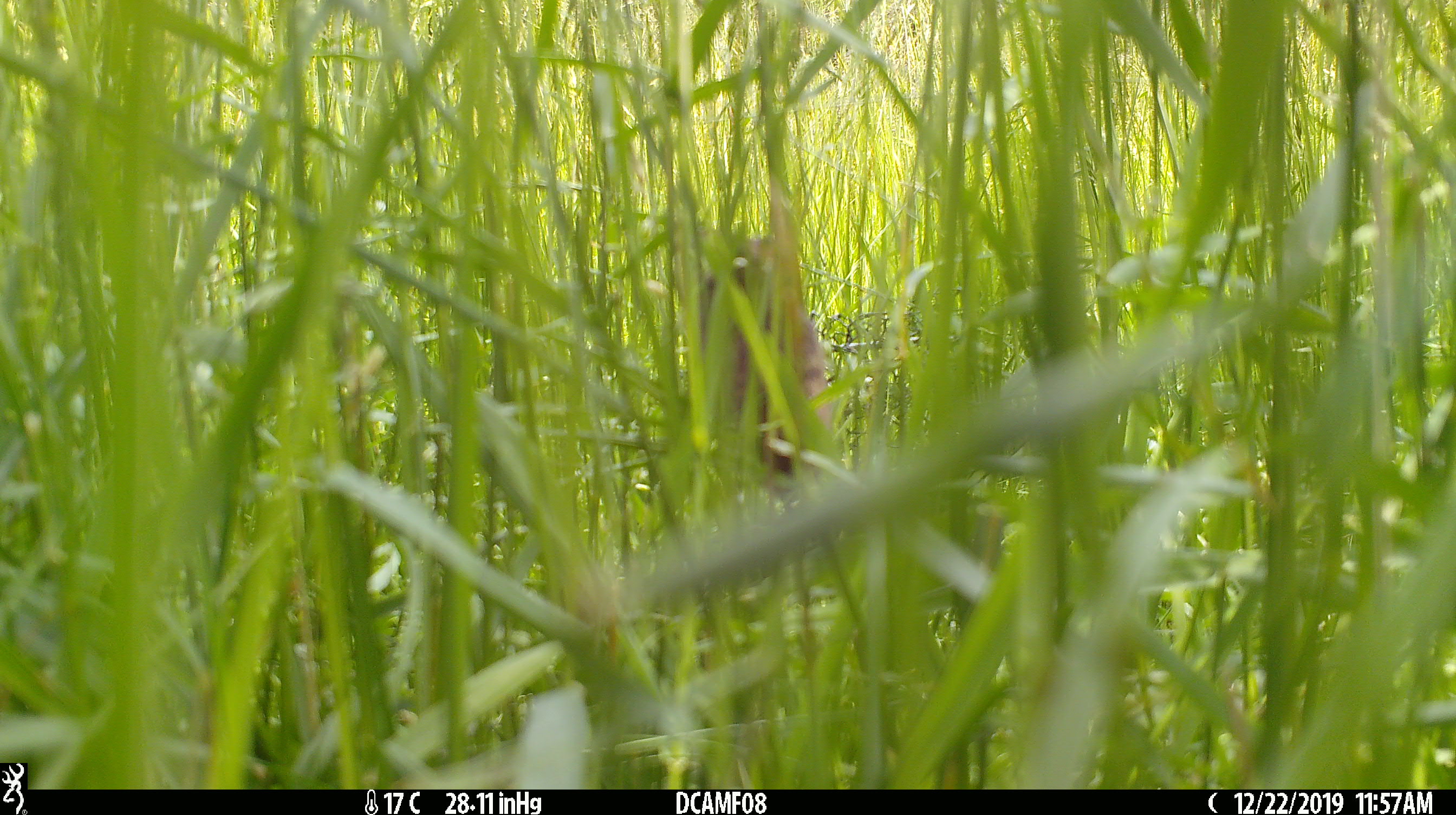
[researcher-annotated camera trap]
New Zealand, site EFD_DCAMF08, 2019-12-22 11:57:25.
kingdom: Animalia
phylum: Chordata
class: Mammalia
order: Rodentia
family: Muridae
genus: Mus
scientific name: Mus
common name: mouse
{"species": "mouse (Mus)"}